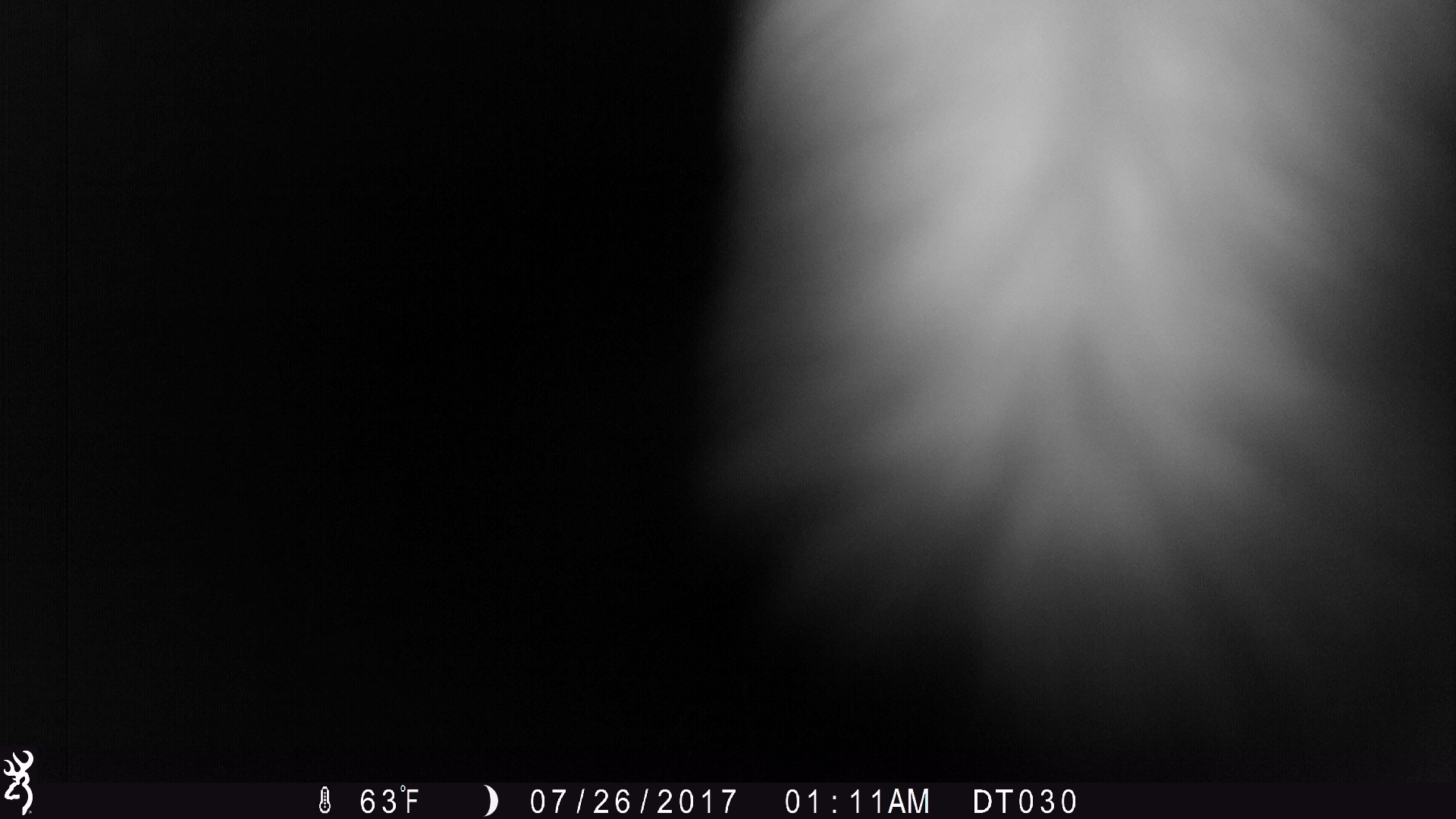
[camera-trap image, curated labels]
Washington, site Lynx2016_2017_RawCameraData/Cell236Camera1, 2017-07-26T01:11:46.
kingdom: Animalia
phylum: Chordata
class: Mammalia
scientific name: Mammalia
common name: small mammal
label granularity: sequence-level